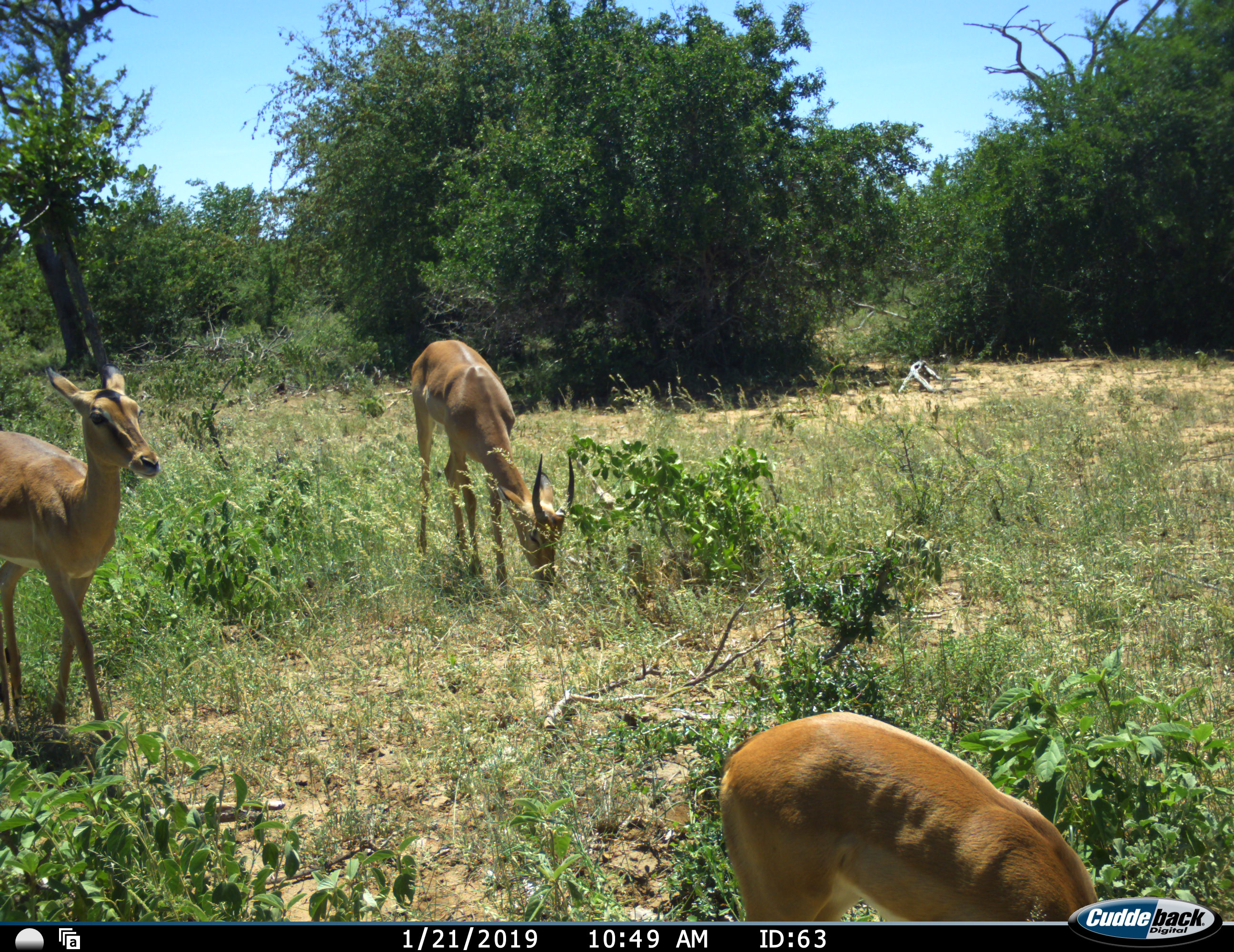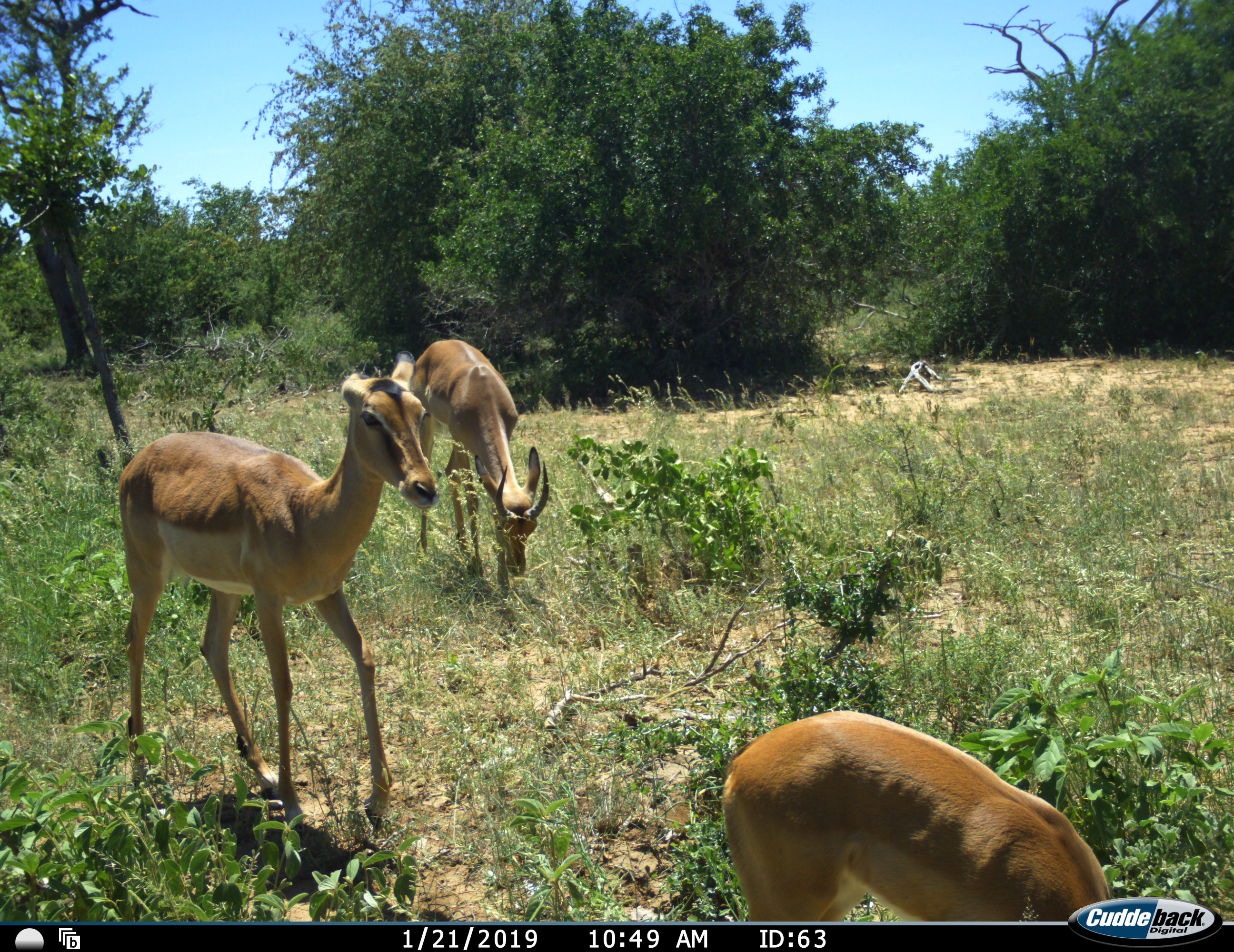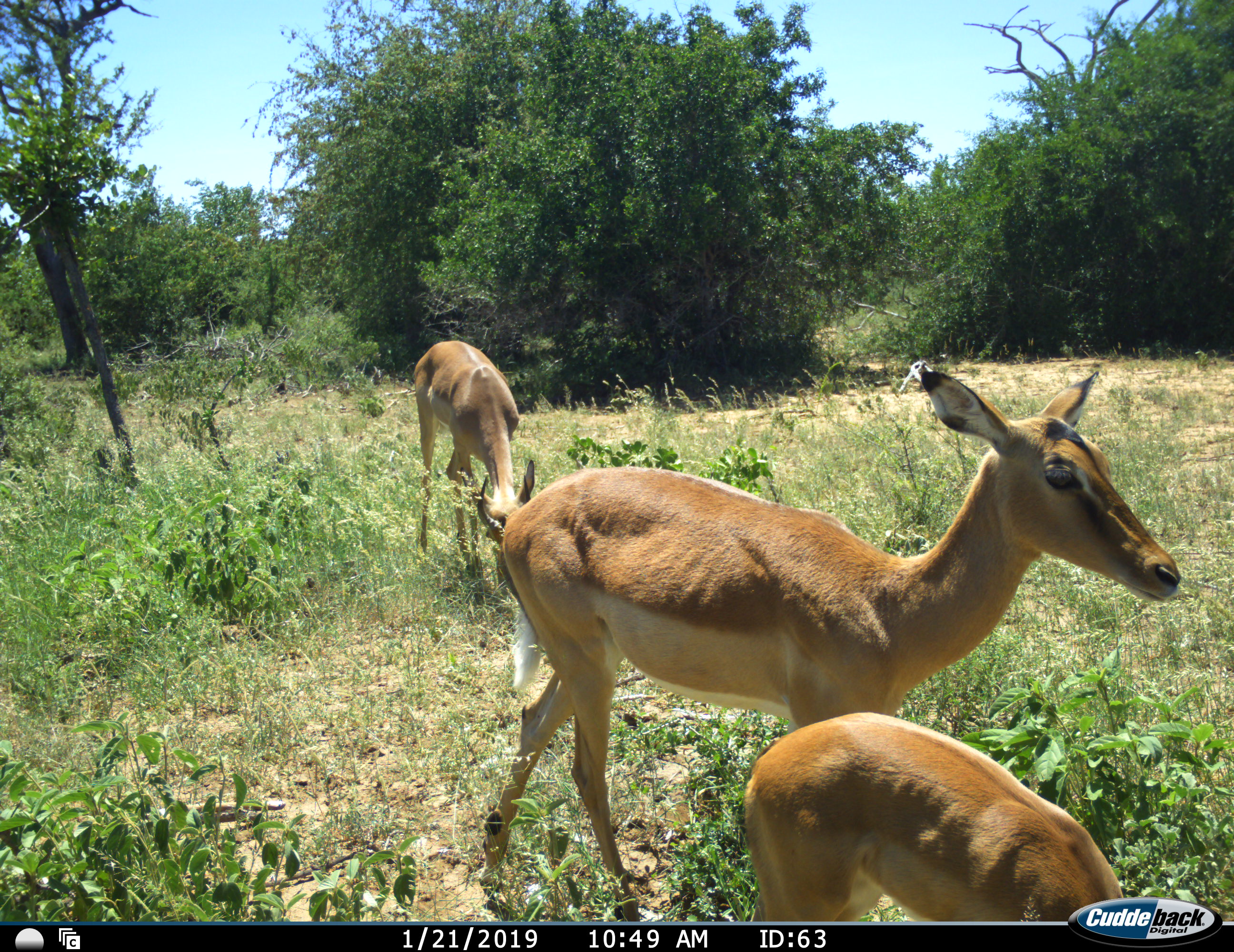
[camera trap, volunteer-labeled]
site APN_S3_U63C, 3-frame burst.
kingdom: Animalia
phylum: Chordata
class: Mammalia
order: Artiodactyla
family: Bovidae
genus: Aepyceros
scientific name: Aepyceros melampus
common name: impala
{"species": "impala (Aepyceros melampus)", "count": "3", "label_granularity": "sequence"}